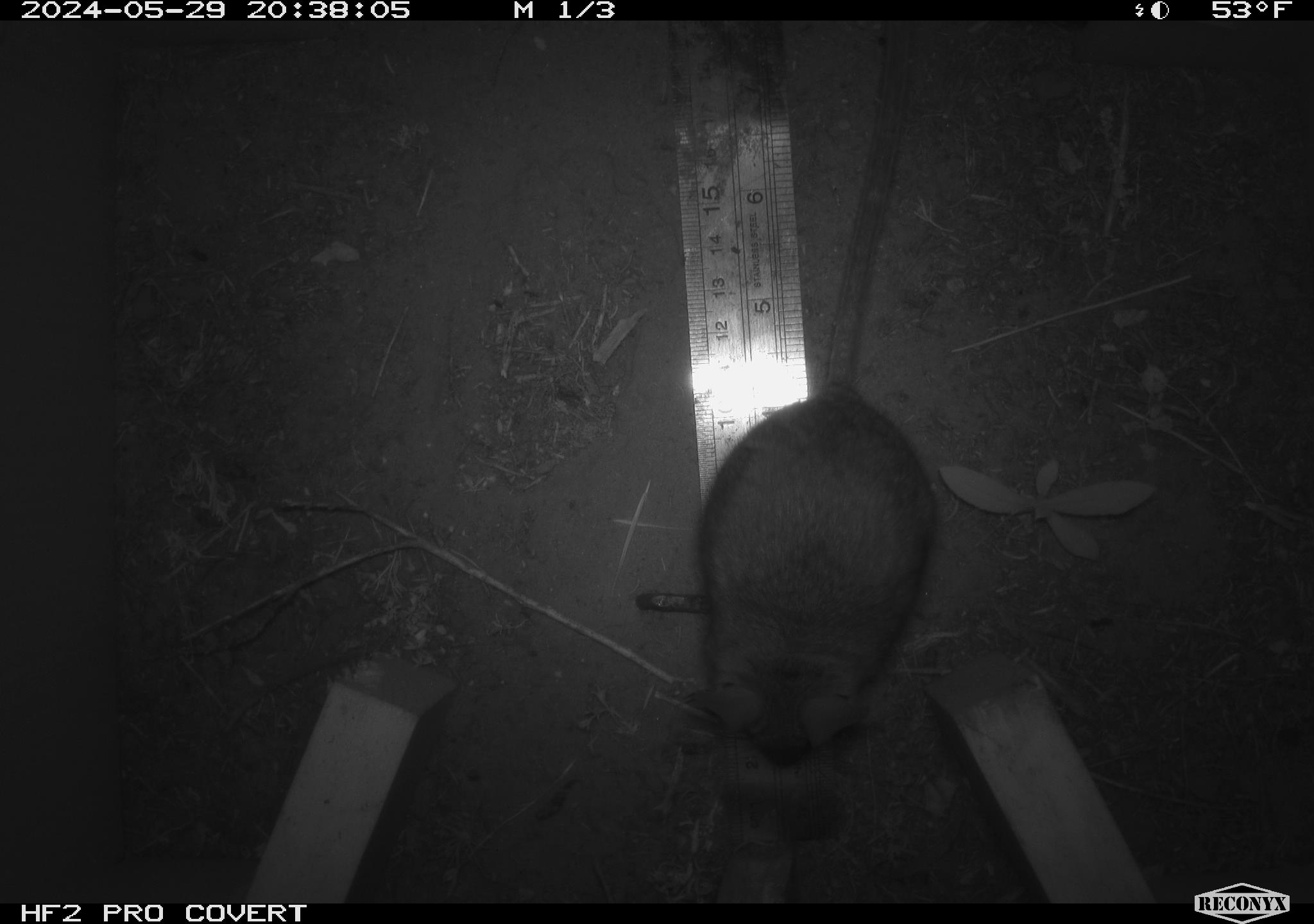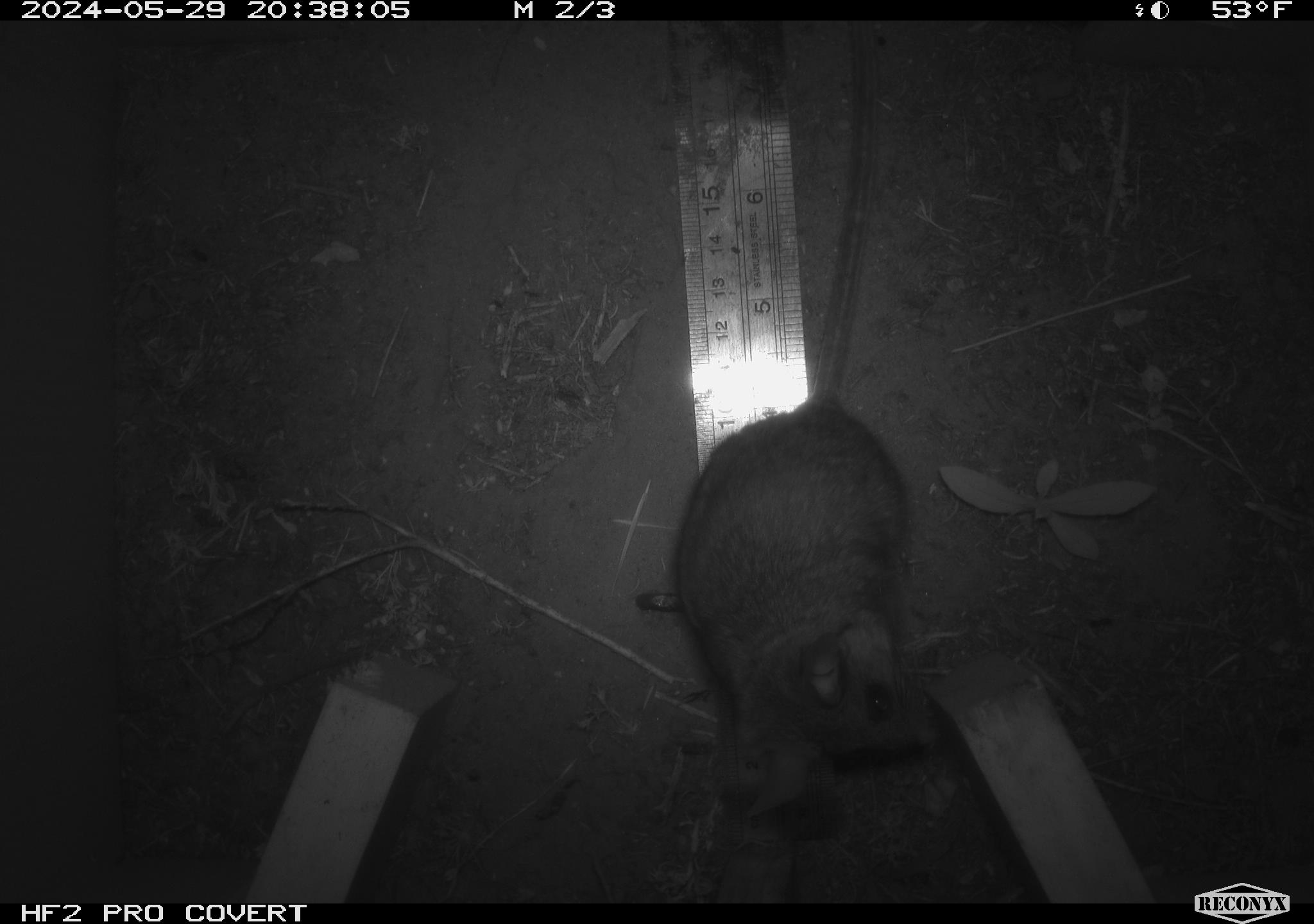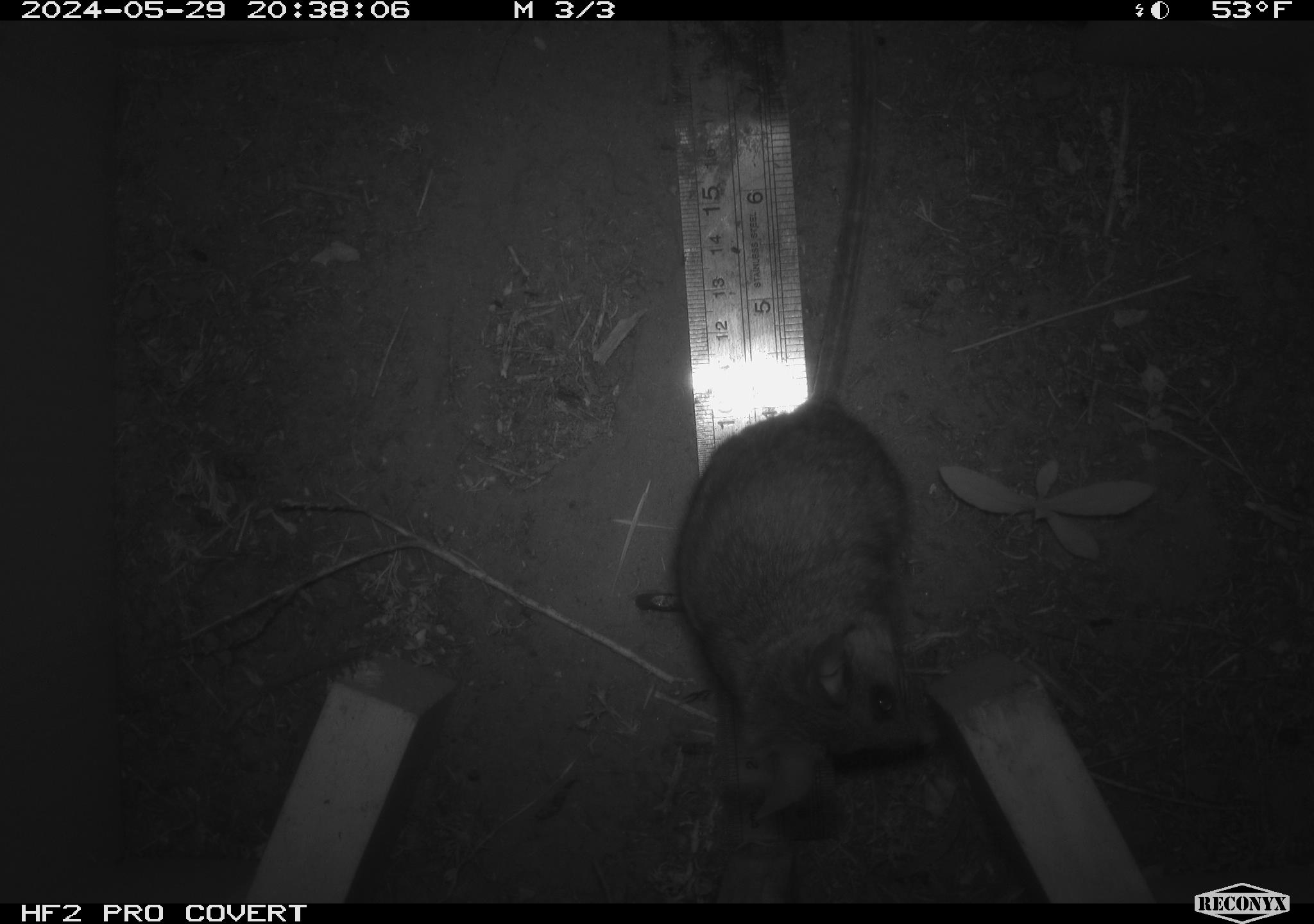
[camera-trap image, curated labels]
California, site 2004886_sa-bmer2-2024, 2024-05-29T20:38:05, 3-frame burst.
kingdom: Animalia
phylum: Chordata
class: Mammalia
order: Rodentia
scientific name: Rodentia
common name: woodrat or rat or mouse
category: woodrat or rat or mouse species